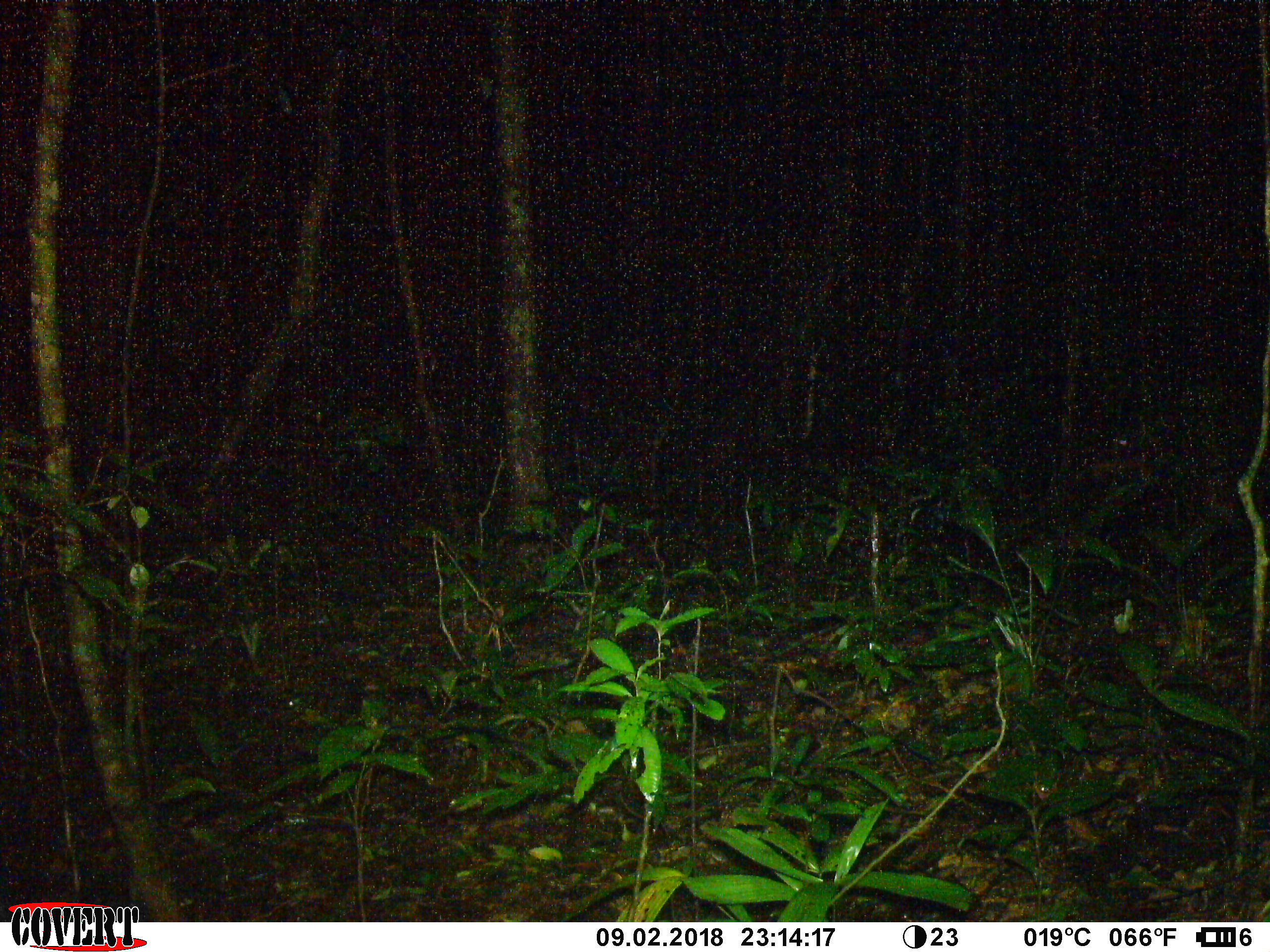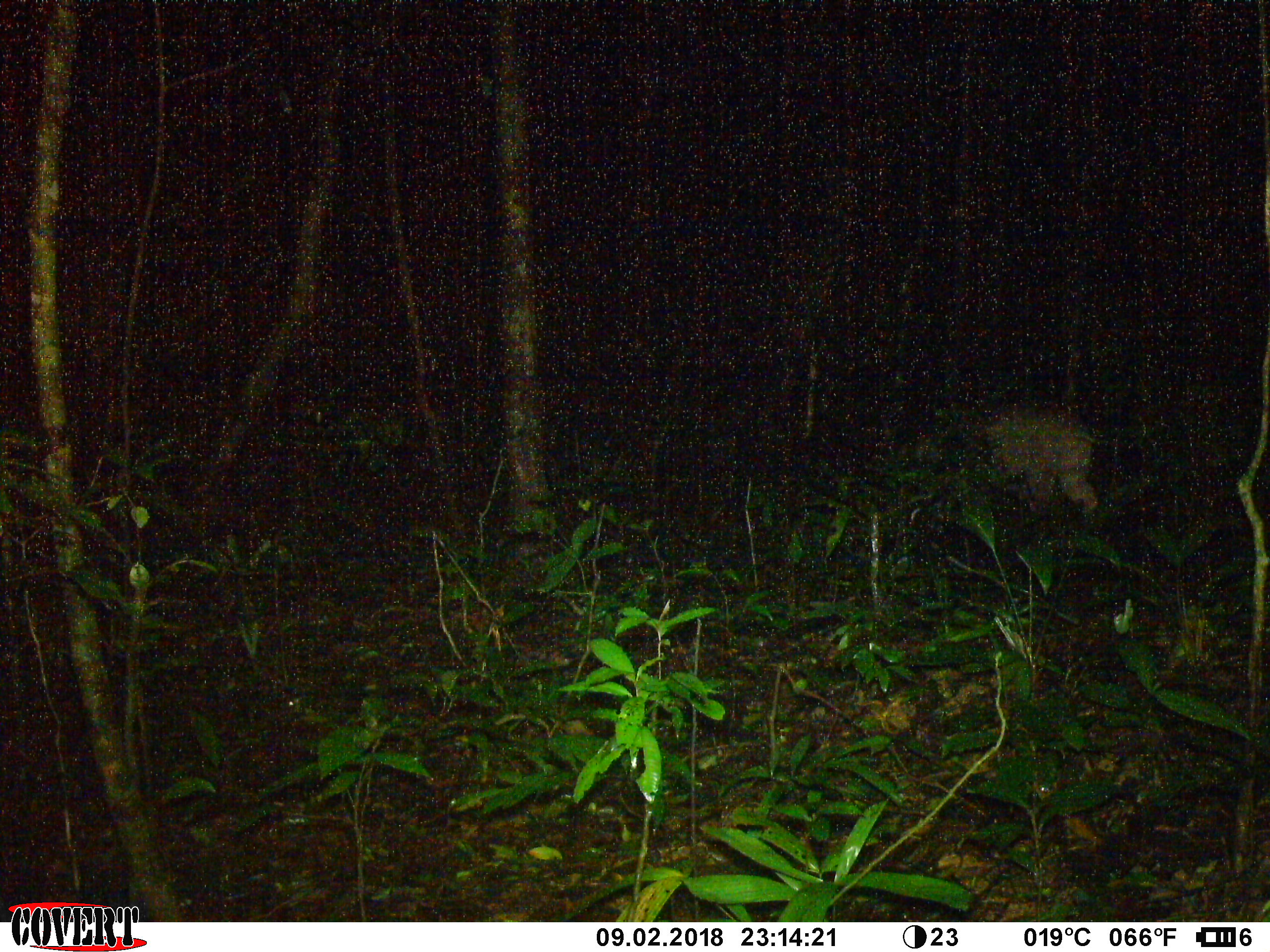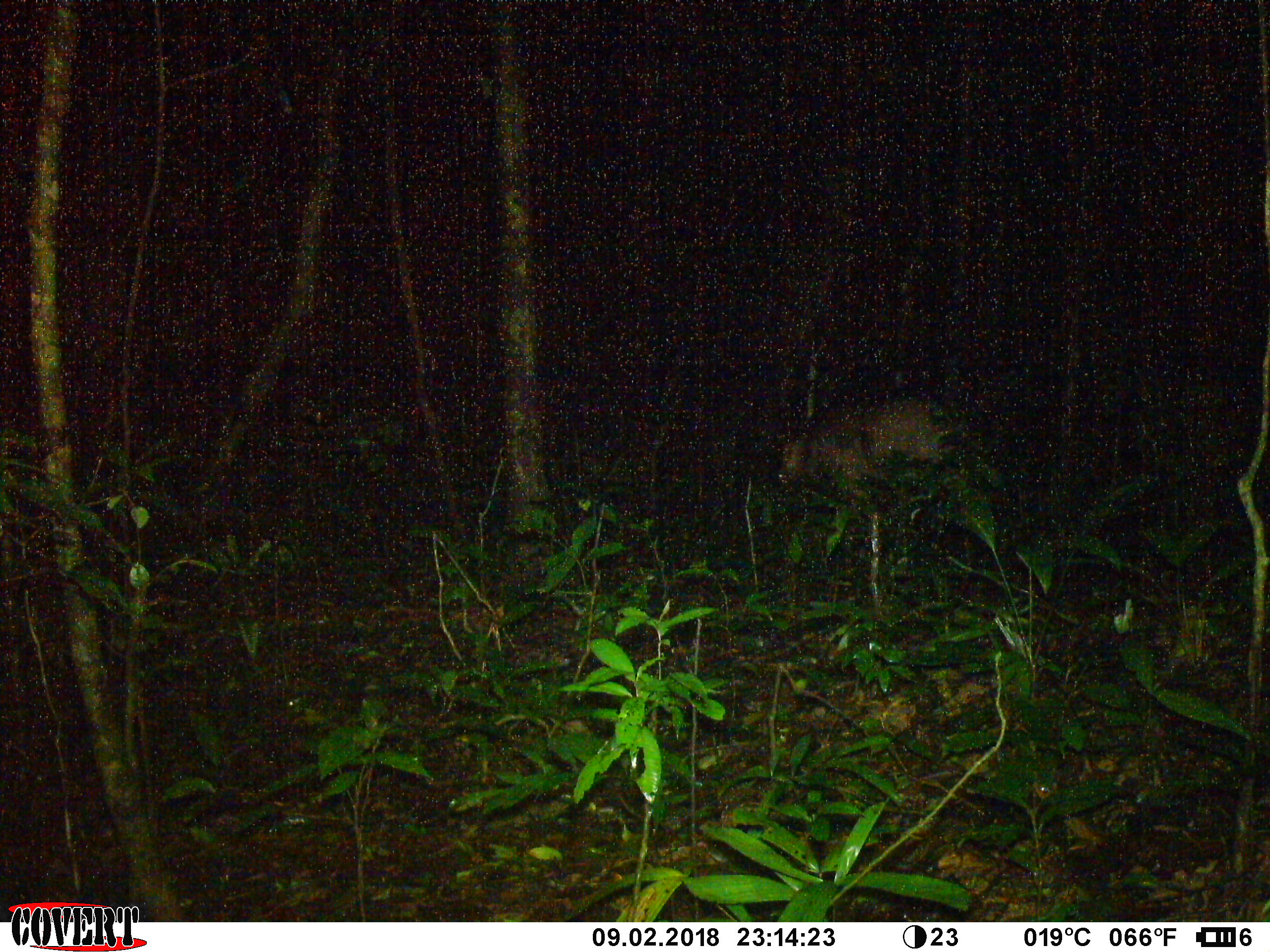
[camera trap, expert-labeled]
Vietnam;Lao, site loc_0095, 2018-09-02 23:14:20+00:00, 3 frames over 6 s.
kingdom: Animalia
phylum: Chordata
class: Mammalia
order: Artiodactyla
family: Suidae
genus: Sus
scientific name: Sus scrofa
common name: eurasian wild pig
Eurasian wild pig (Sus scrofa). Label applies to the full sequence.